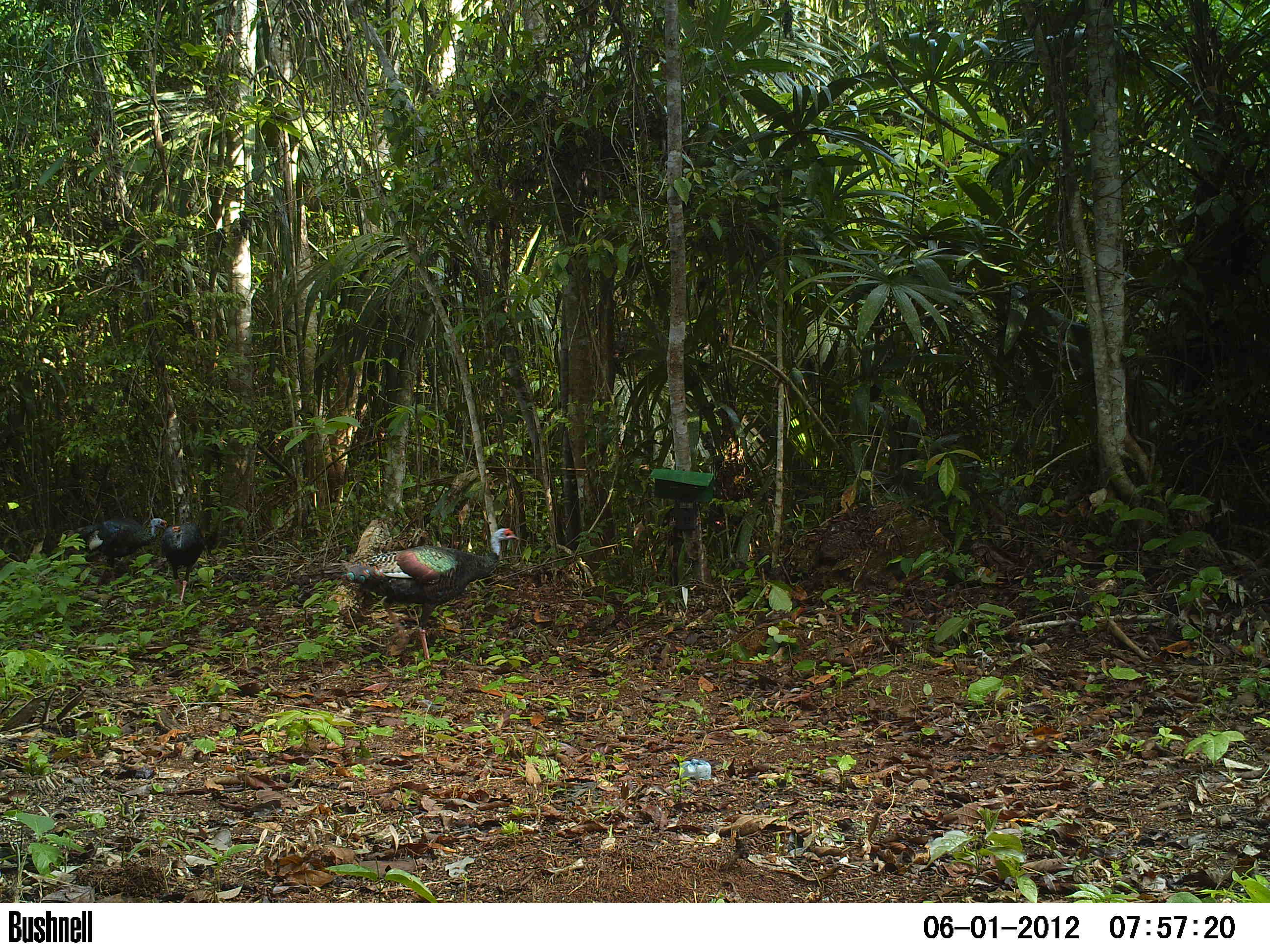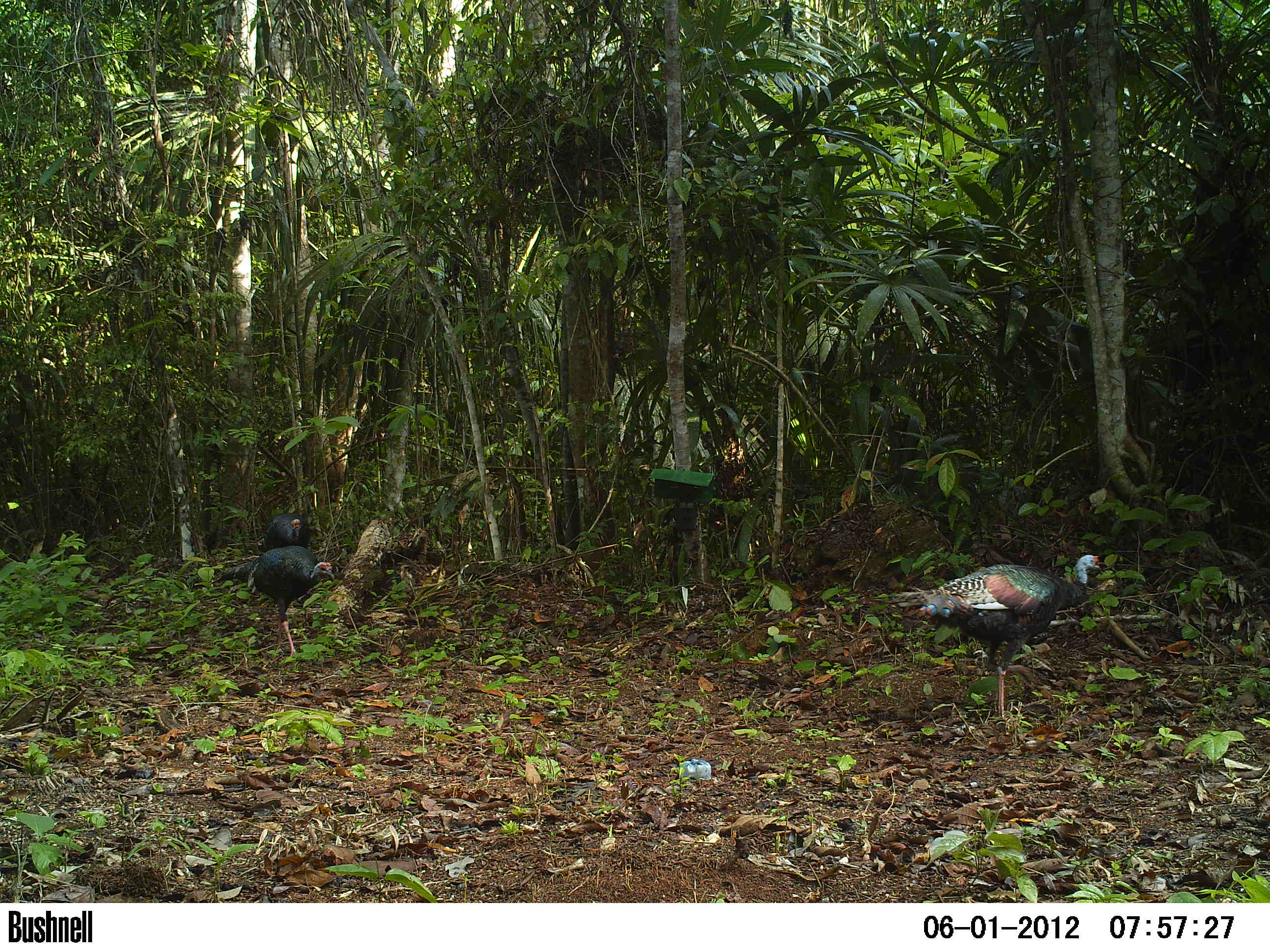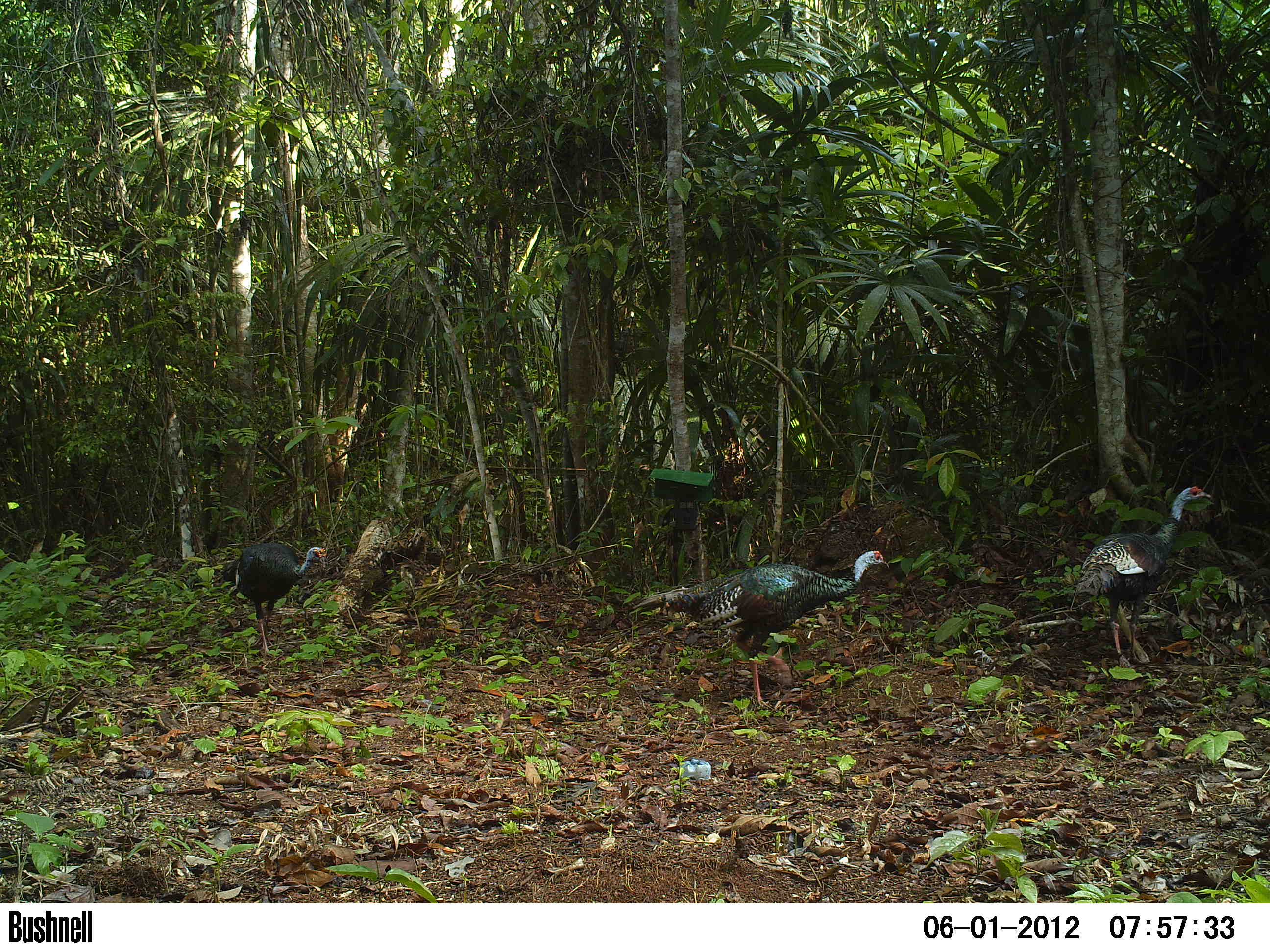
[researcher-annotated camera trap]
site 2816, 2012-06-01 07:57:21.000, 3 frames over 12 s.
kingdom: Animalia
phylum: Chordata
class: Aves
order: Galliformes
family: Phasianidae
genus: Meleagris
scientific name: Meleagris ocellata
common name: ocellated turkey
Meleagris ocellata (ocellated turkey), count 3, age adult.